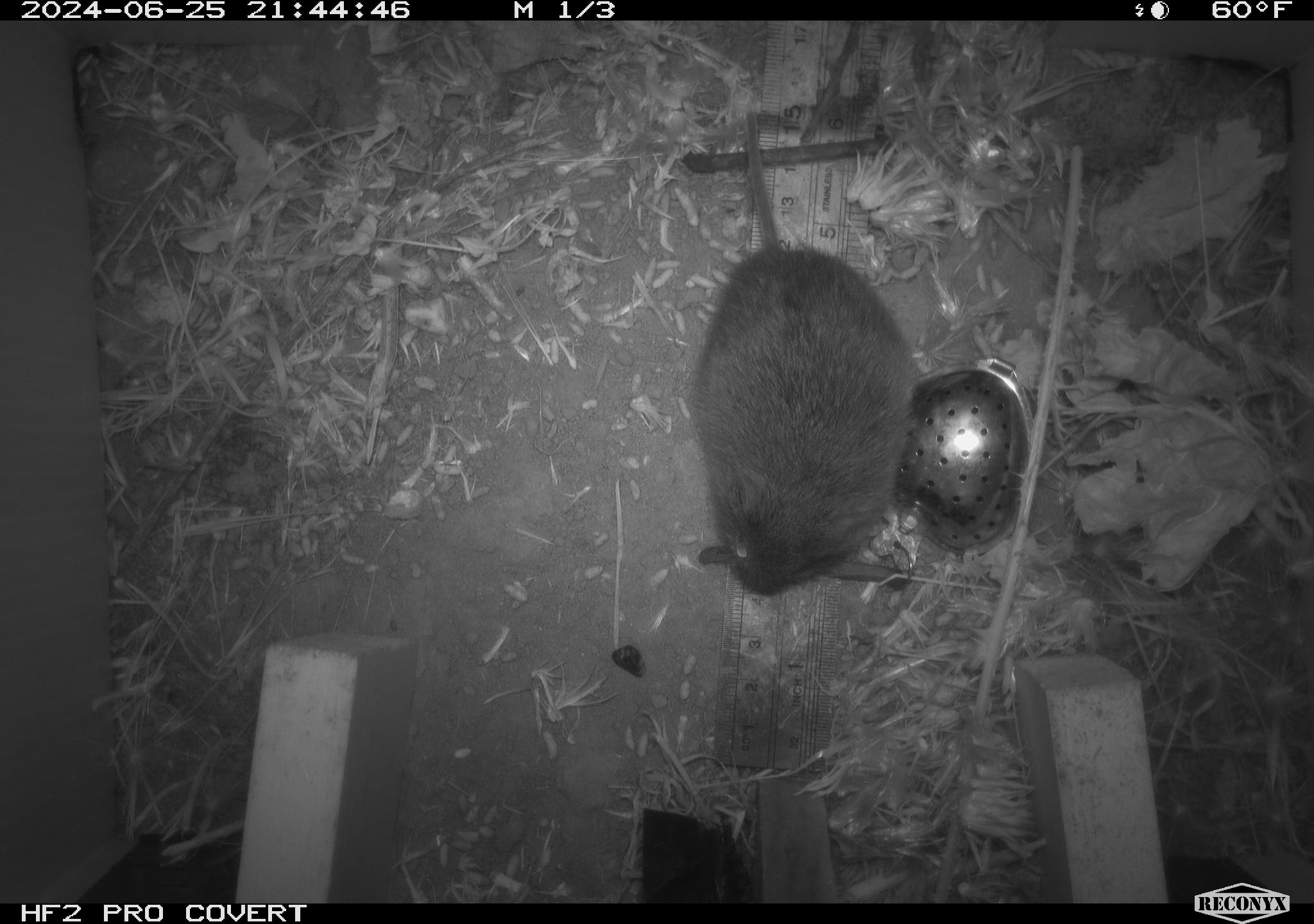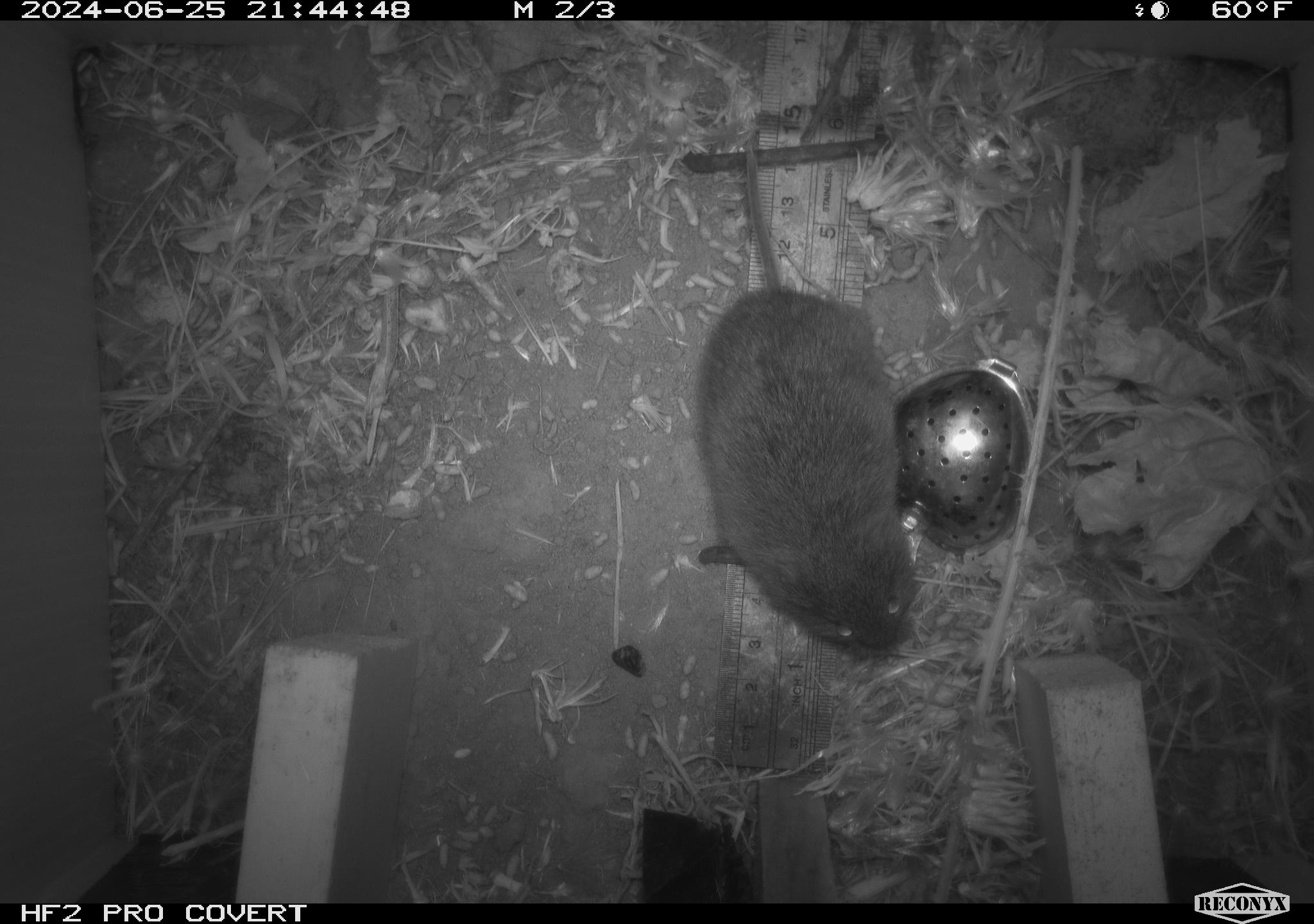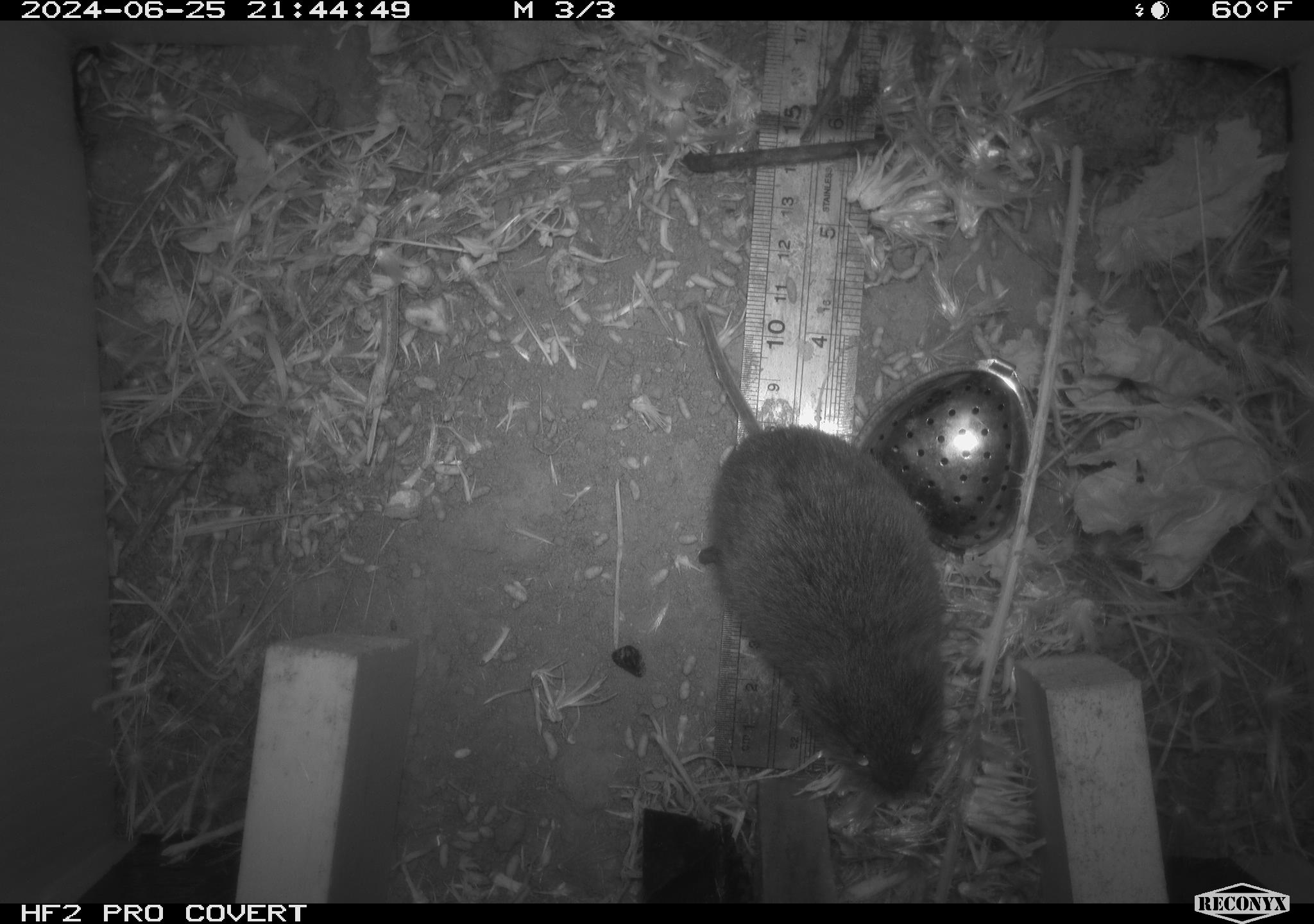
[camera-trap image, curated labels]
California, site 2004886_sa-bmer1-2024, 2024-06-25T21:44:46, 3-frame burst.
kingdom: Animalia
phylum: Chordata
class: Mammalia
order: Rodentia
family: Cricetidae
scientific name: Cricetidae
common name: hamsters, voles, lemmings, and allies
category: cricetidae family